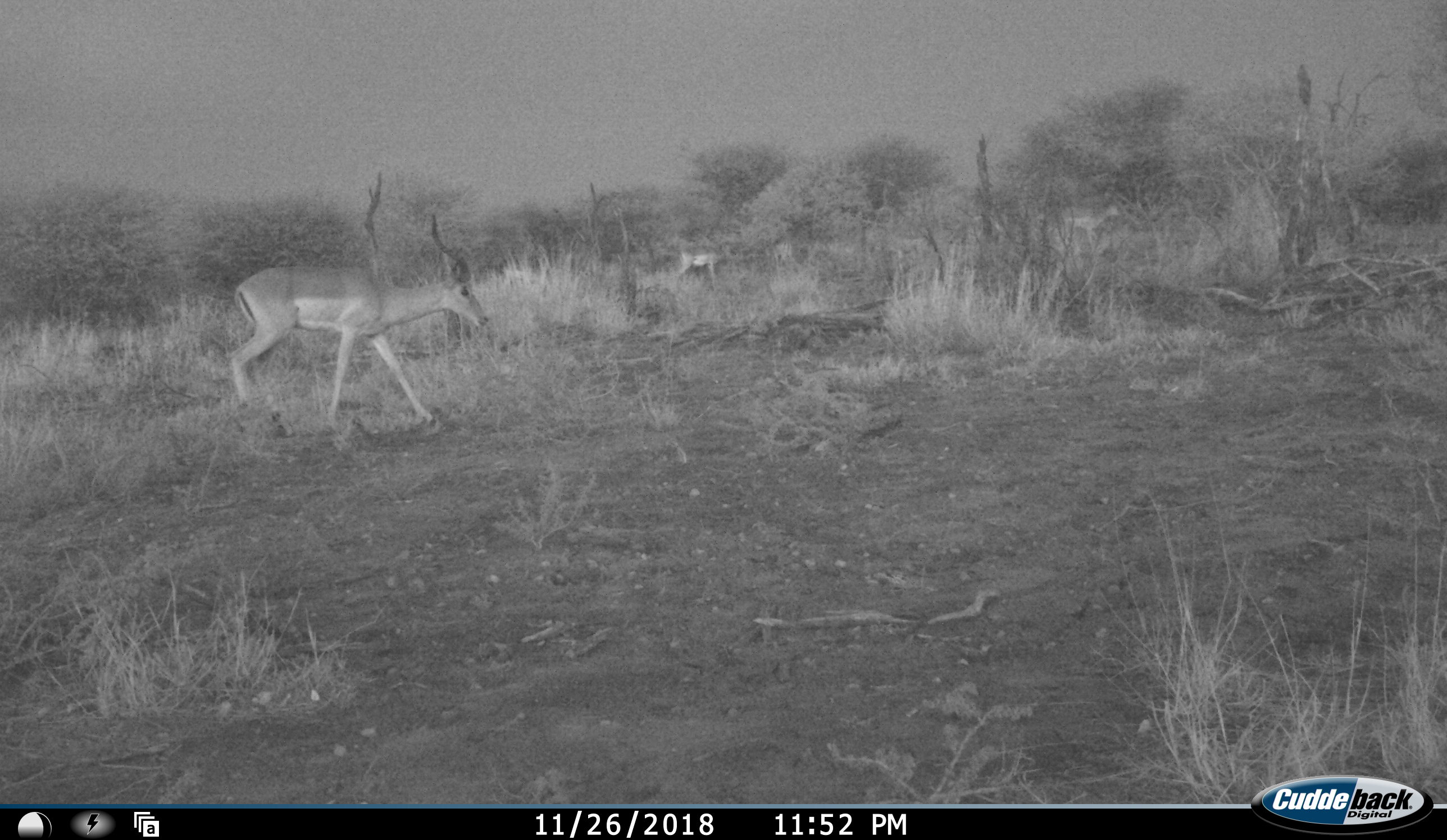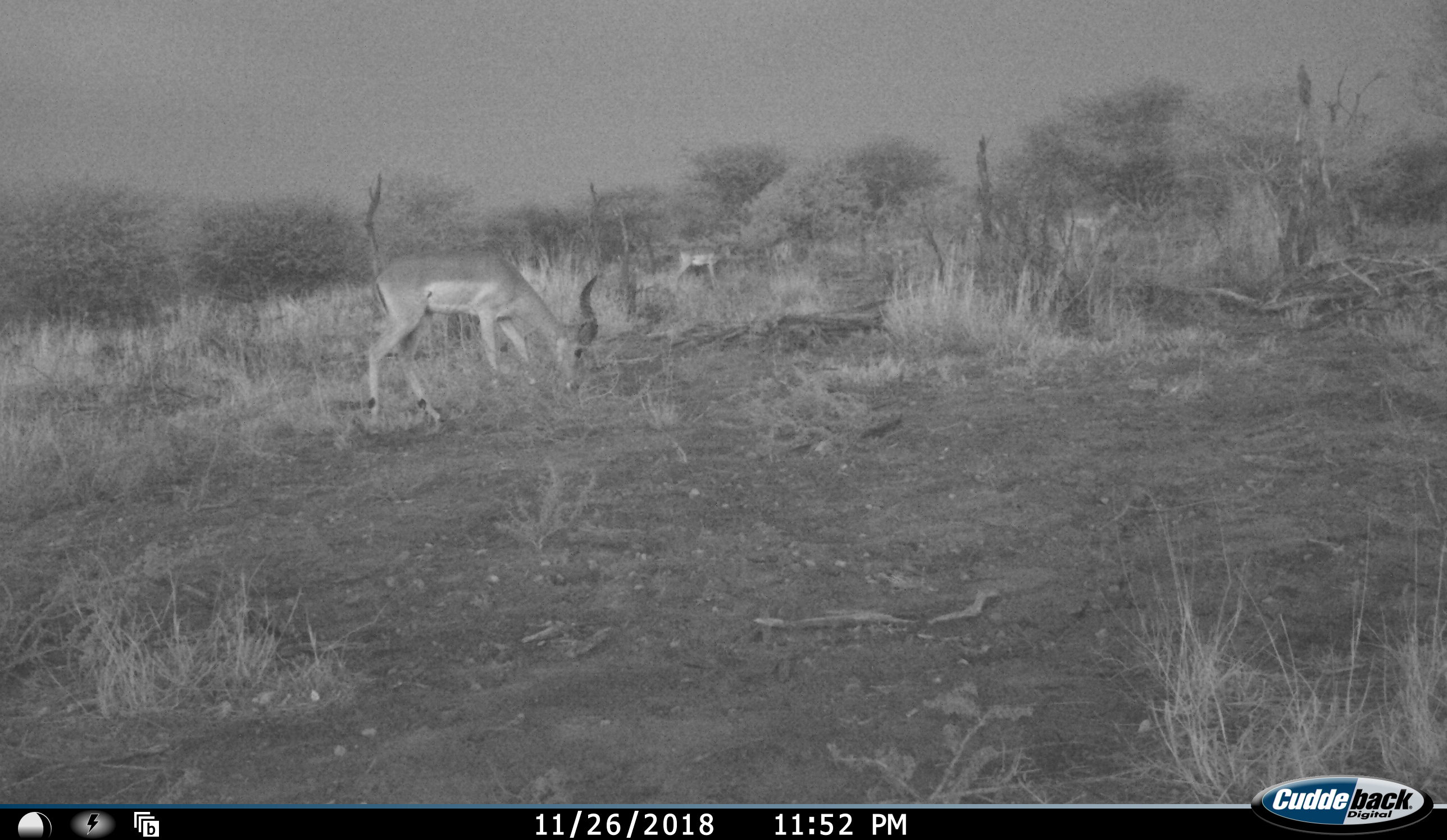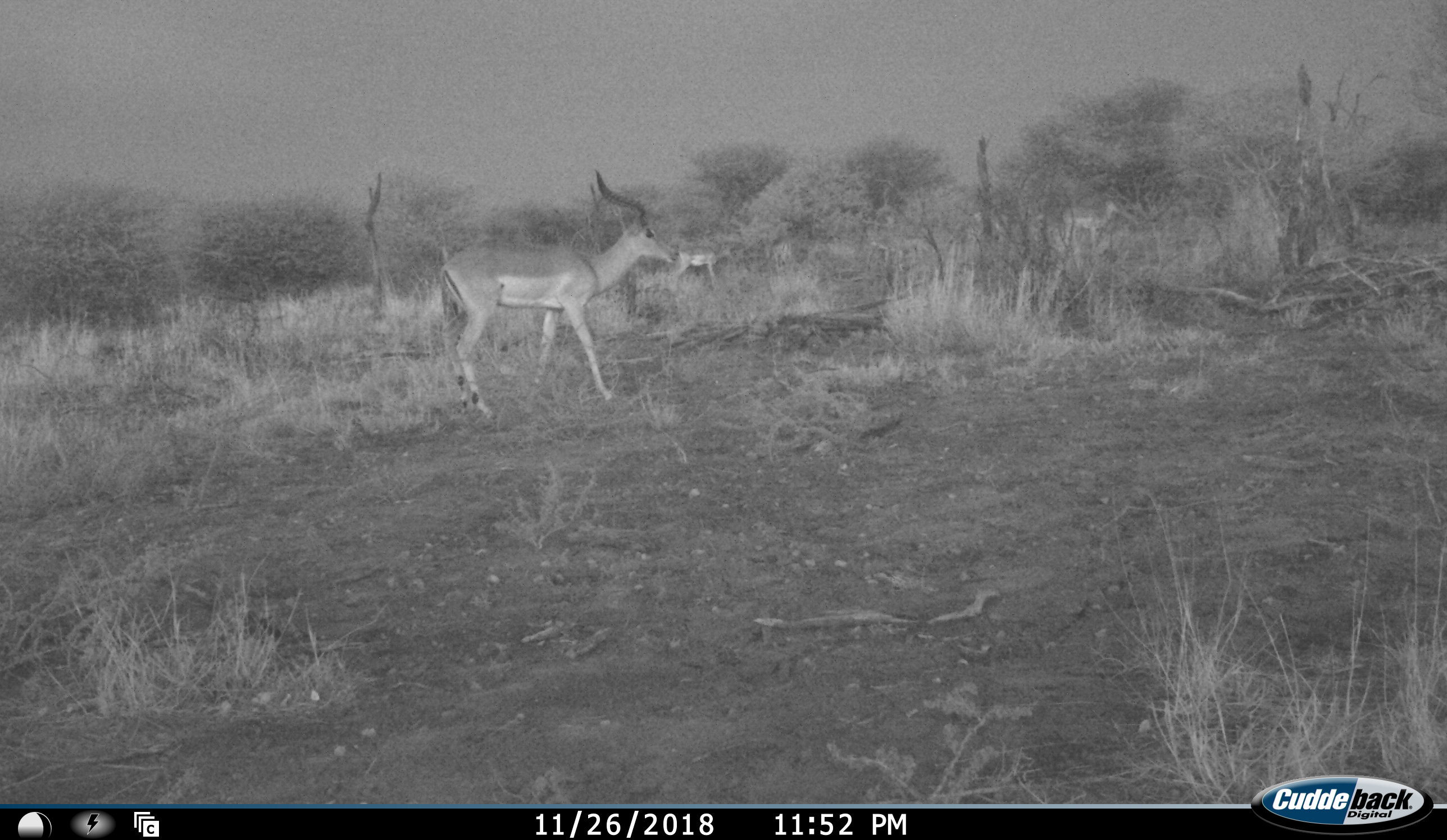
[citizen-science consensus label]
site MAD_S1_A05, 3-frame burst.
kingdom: Animalia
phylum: Chordata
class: Mammalia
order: Artiodactyla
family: Bovidae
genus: Aepyceros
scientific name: Aepyceros melampus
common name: impala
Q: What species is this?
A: Impala (Aepyceros melampus).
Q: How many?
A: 3.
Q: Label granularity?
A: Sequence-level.